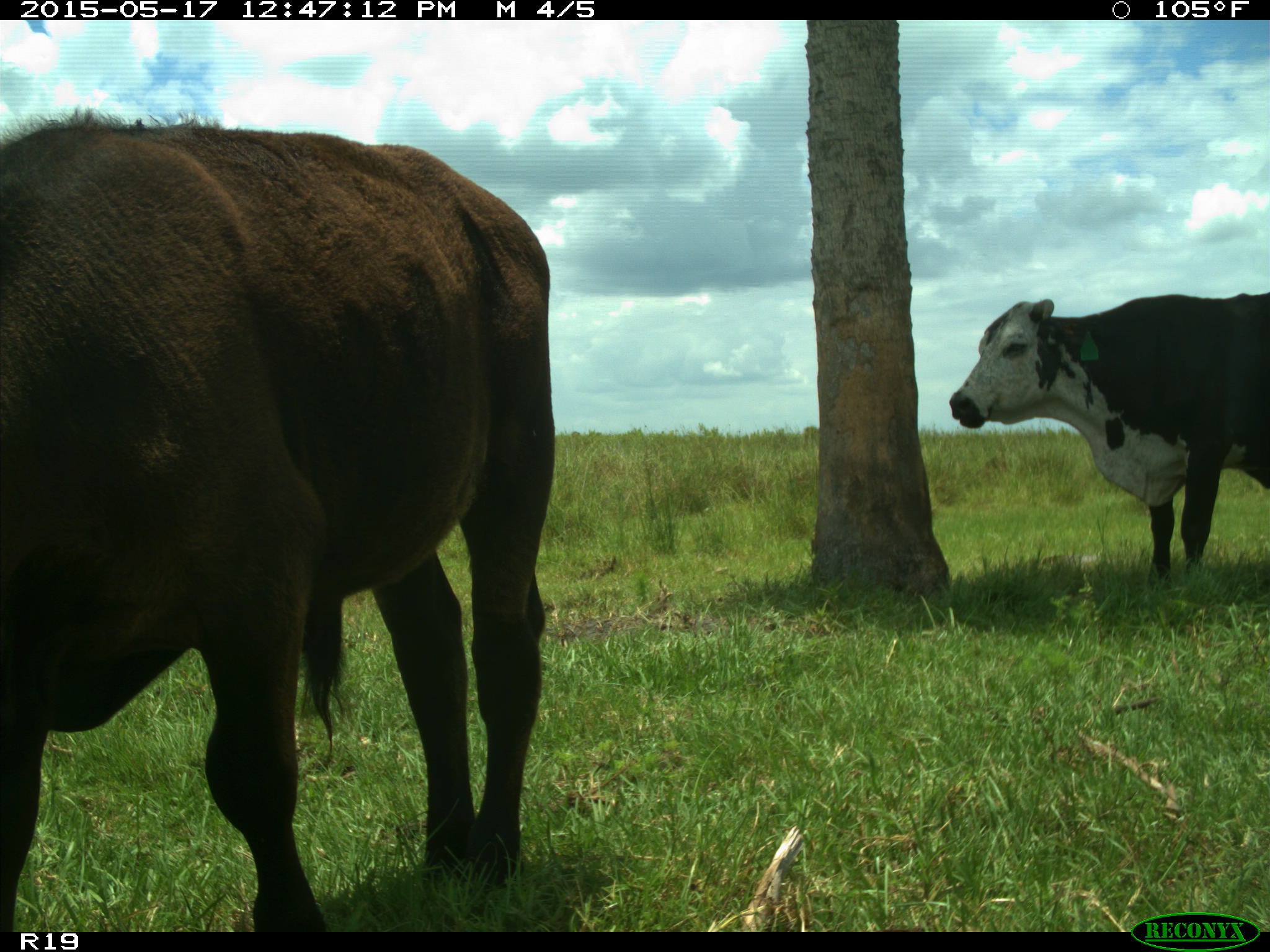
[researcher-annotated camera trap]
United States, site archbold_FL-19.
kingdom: Animalia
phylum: Chordata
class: Mammalia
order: Artiodactyla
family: Bovidae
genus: Bos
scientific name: Bos taurus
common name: domestic cow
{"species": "Bos taurus (domestic cow)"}